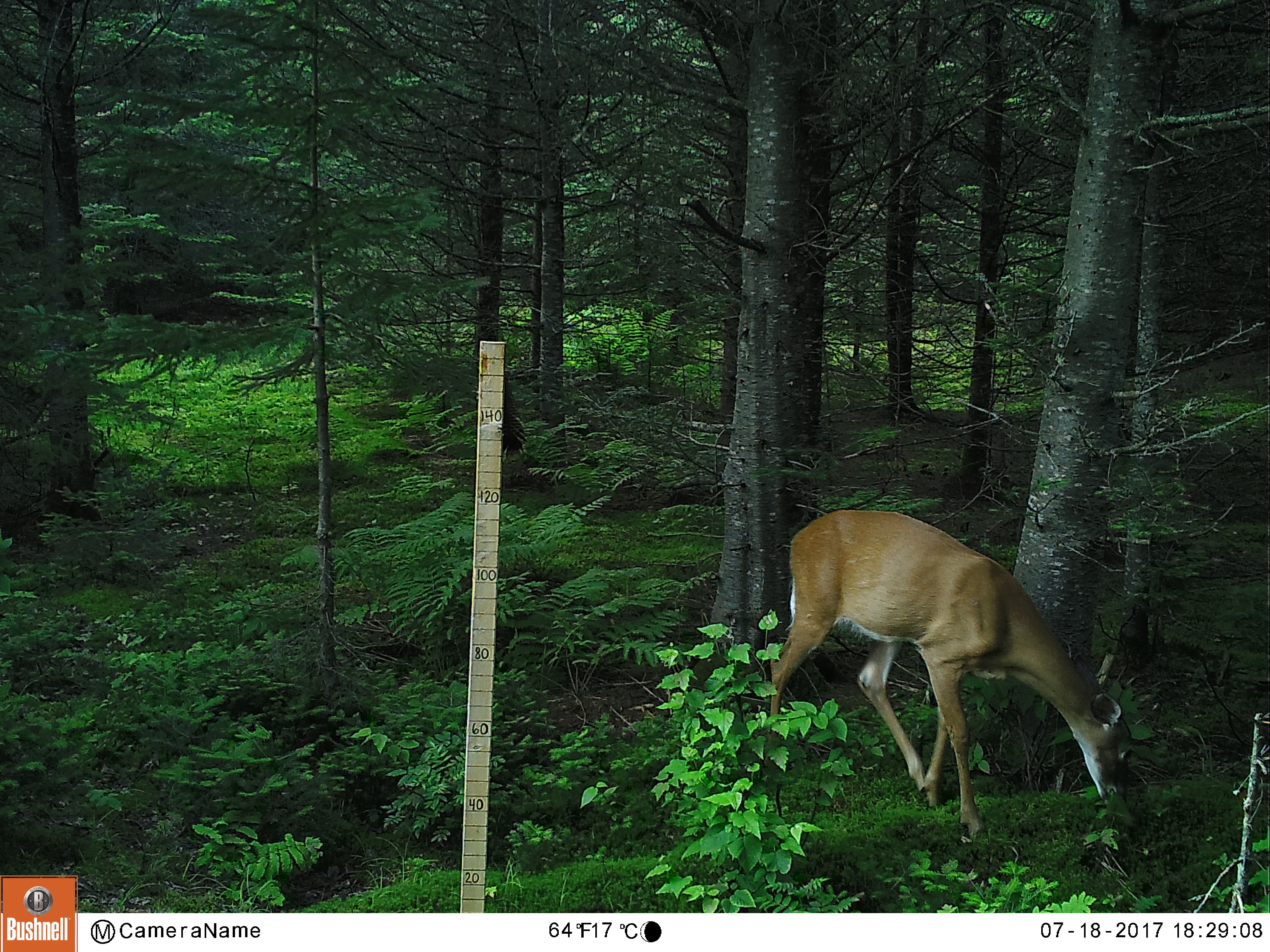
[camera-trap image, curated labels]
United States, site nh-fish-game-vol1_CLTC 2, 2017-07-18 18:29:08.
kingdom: Animalia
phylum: Chordata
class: Mammalia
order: Artiodactyla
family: Cervidae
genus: Odocoileus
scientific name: Odocoileus virginianus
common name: white-tailed deer